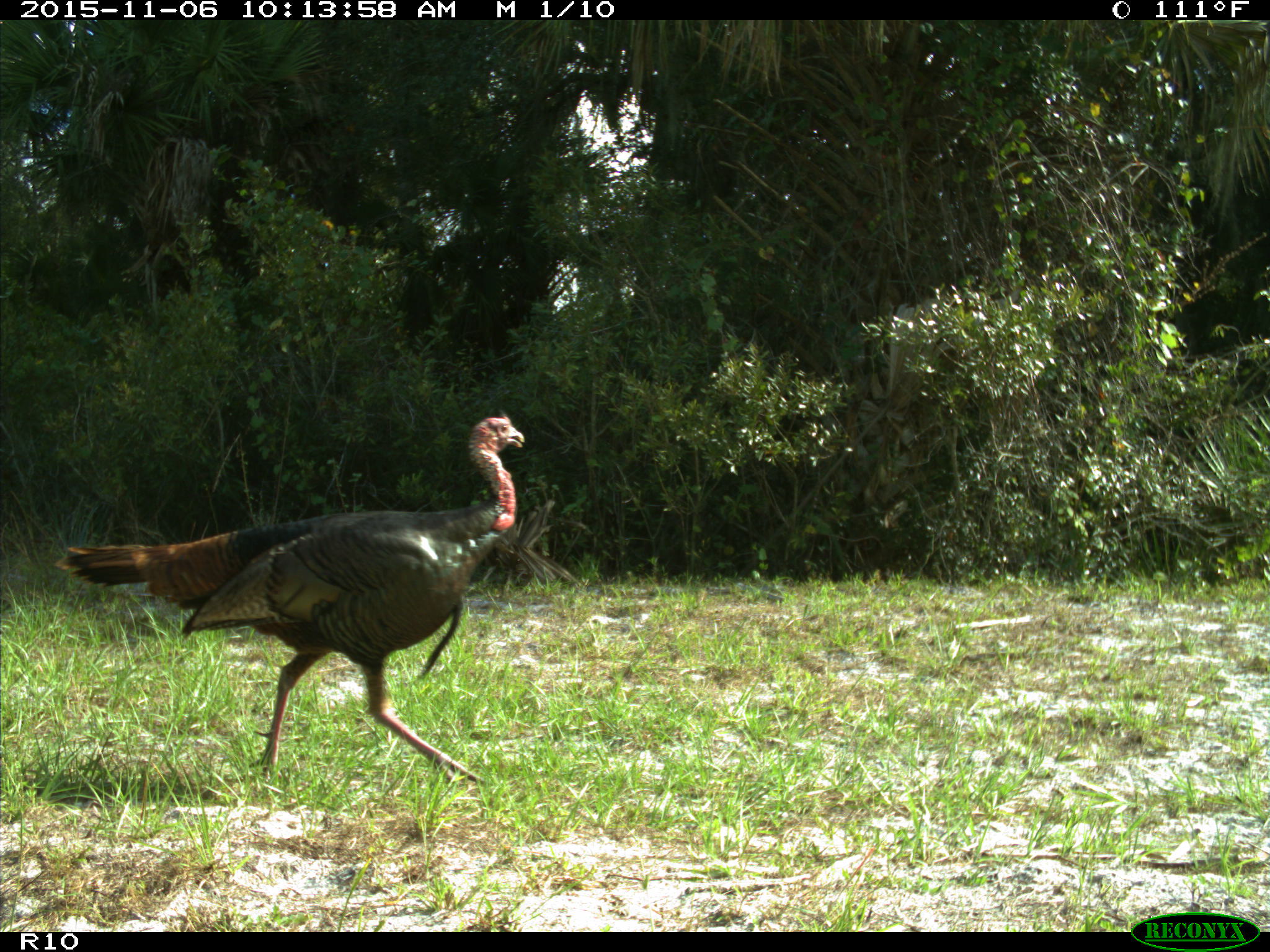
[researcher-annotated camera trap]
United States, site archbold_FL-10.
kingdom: Animalia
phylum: Chordata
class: Aves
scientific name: Aves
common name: birds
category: unidentified bird